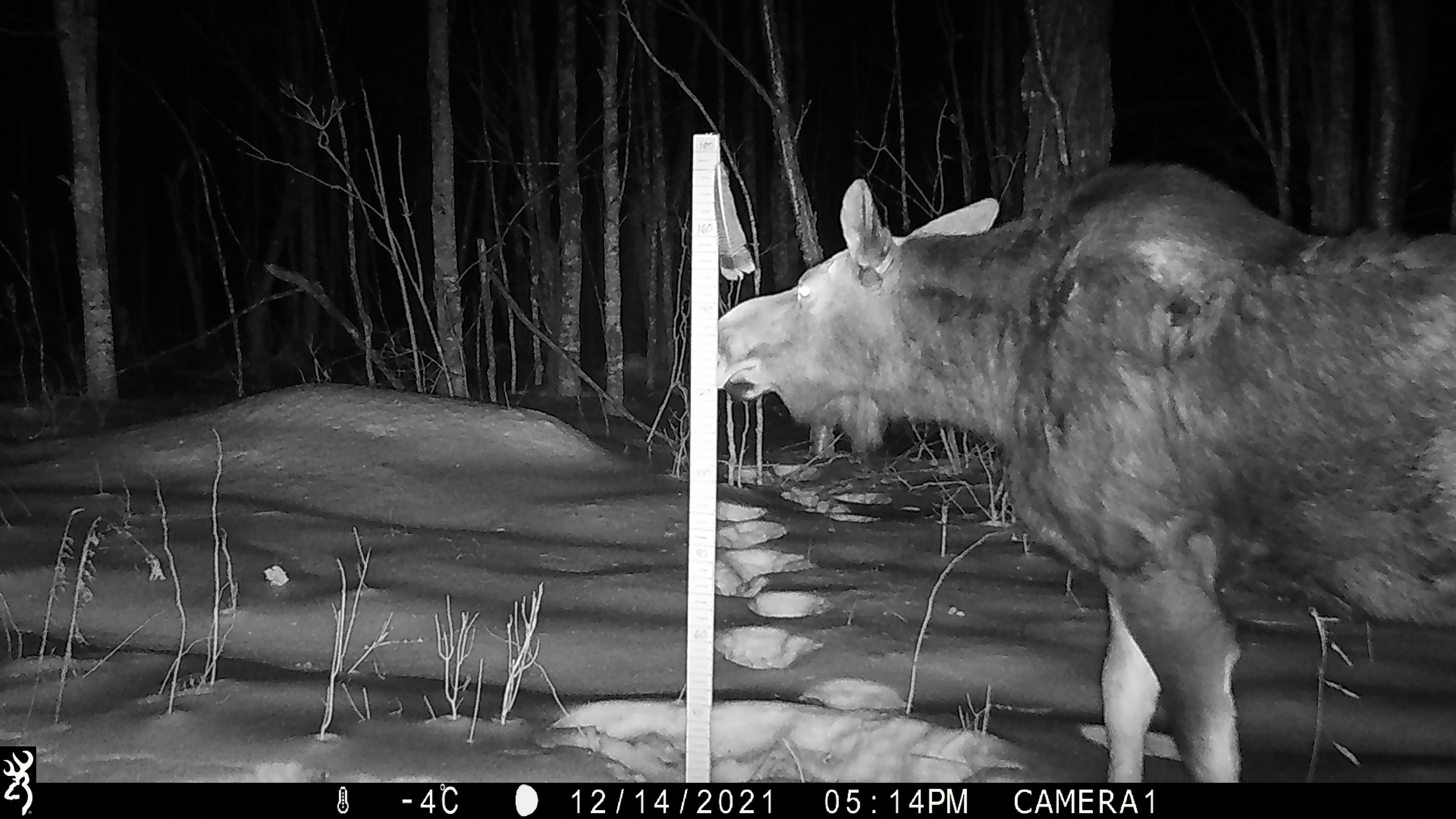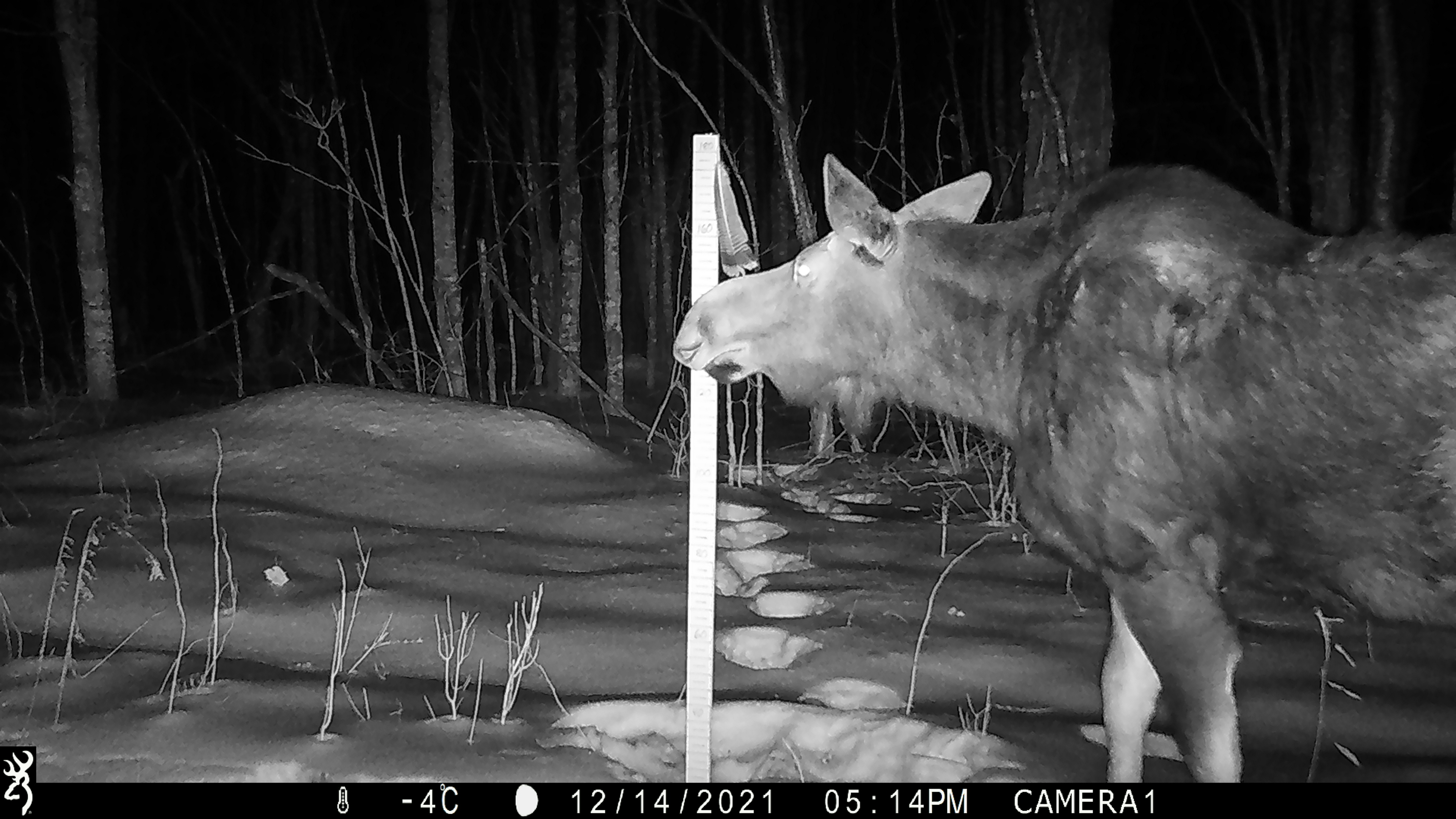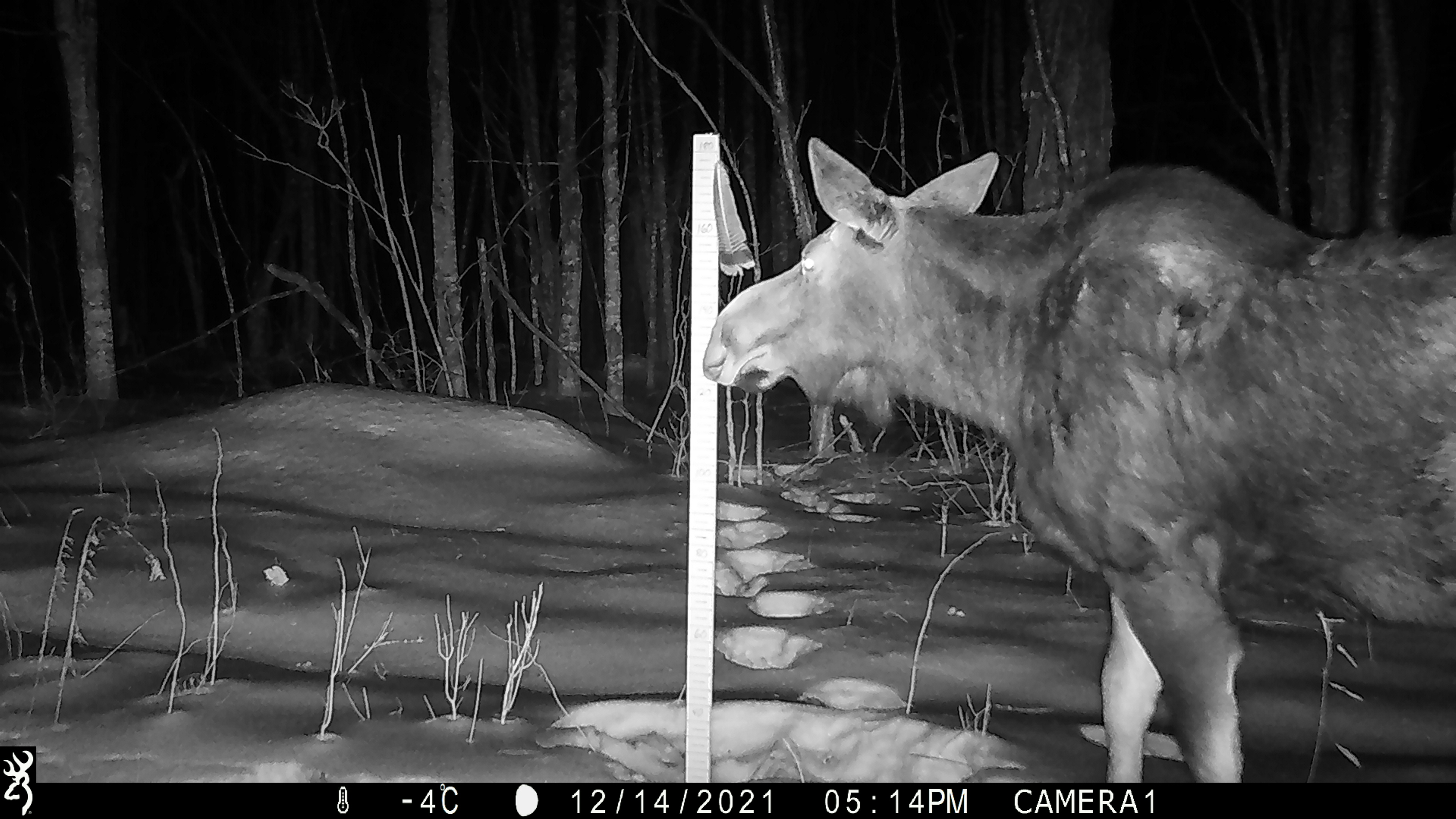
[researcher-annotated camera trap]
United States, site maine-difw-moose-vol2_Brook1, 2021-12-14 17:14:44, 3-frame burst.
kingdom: Animalia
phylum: Chordata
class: Mammalia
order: Artiodactyla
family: Cervidae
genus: Alces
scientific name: Alces alces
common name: moose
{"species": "moose (Alces alces)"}